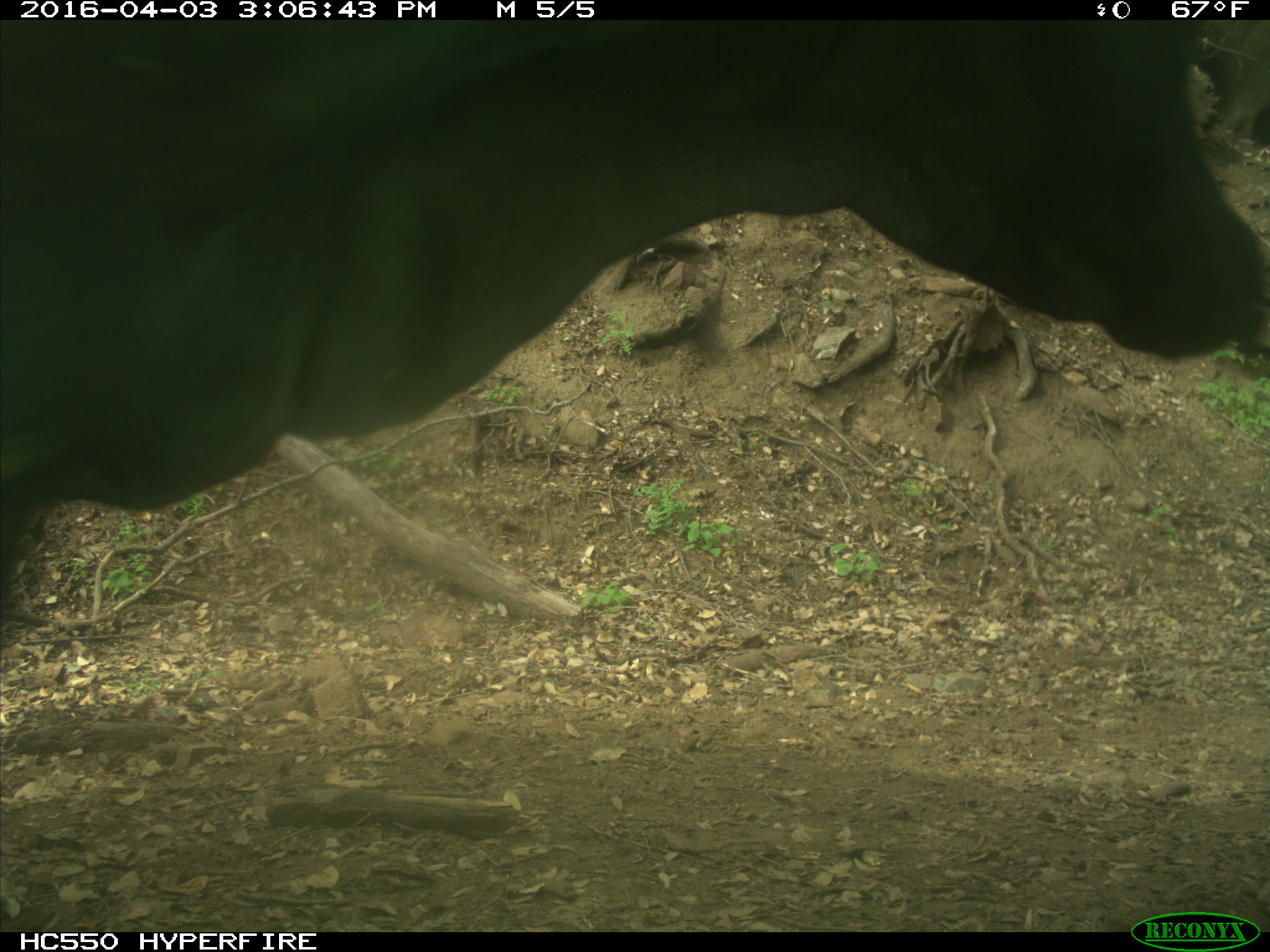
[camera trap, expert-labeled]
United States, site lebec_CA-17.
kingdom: Animalia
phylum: Chordata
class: Mammalia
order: Artiodactyla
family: Bovidae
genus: Bos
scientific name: Bos taurus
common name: domestic cow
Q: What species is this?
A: Bos taurus (domestic cow).